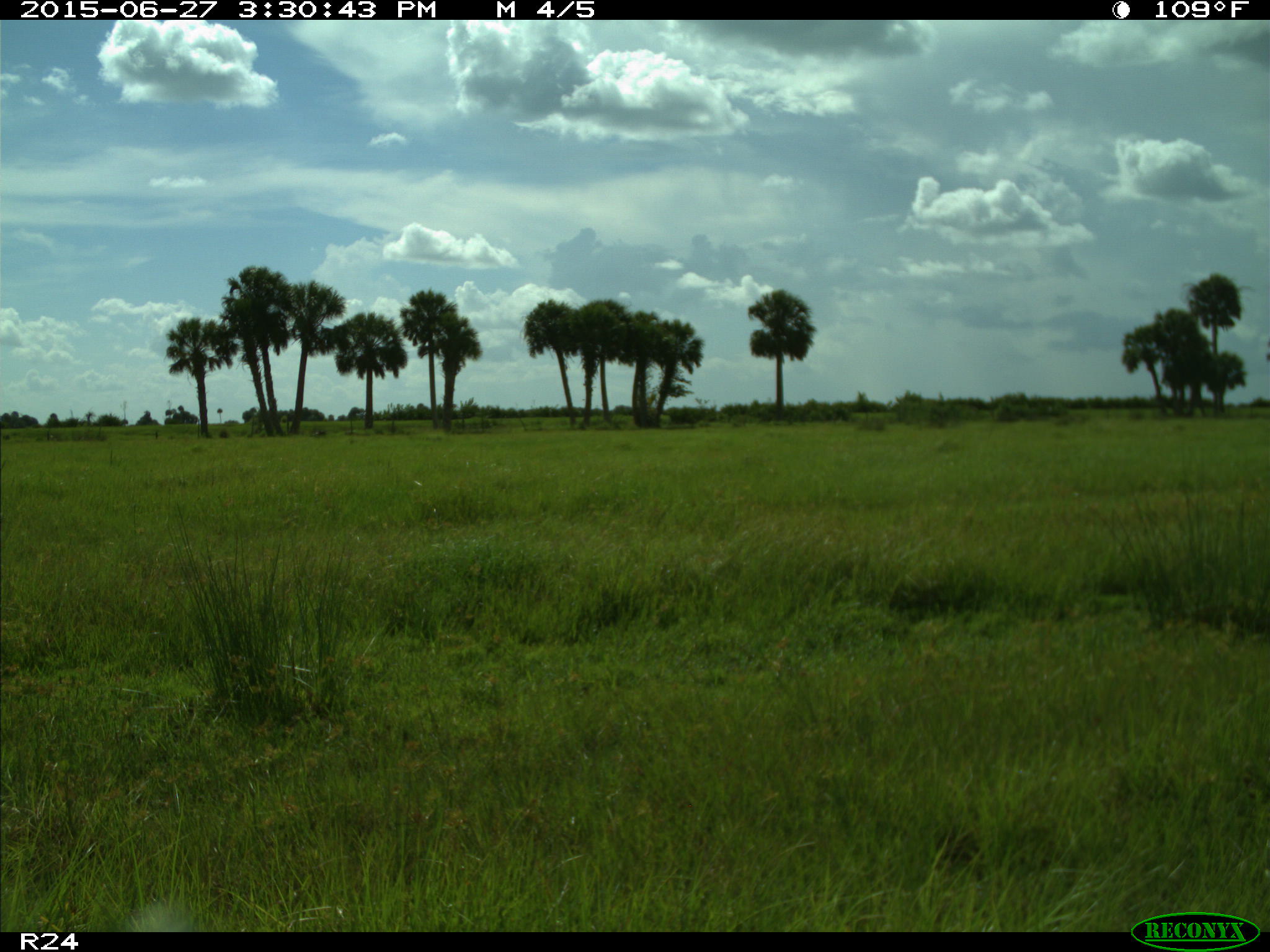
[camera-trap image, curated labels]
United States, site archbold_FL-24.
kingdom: Animalia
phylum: Chordata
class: Mammalia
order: Artiodactyla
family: Bovidae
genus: Bos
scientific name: Bos taurus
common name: domestic cow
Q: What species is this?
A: Bos taurus (domestic cow).